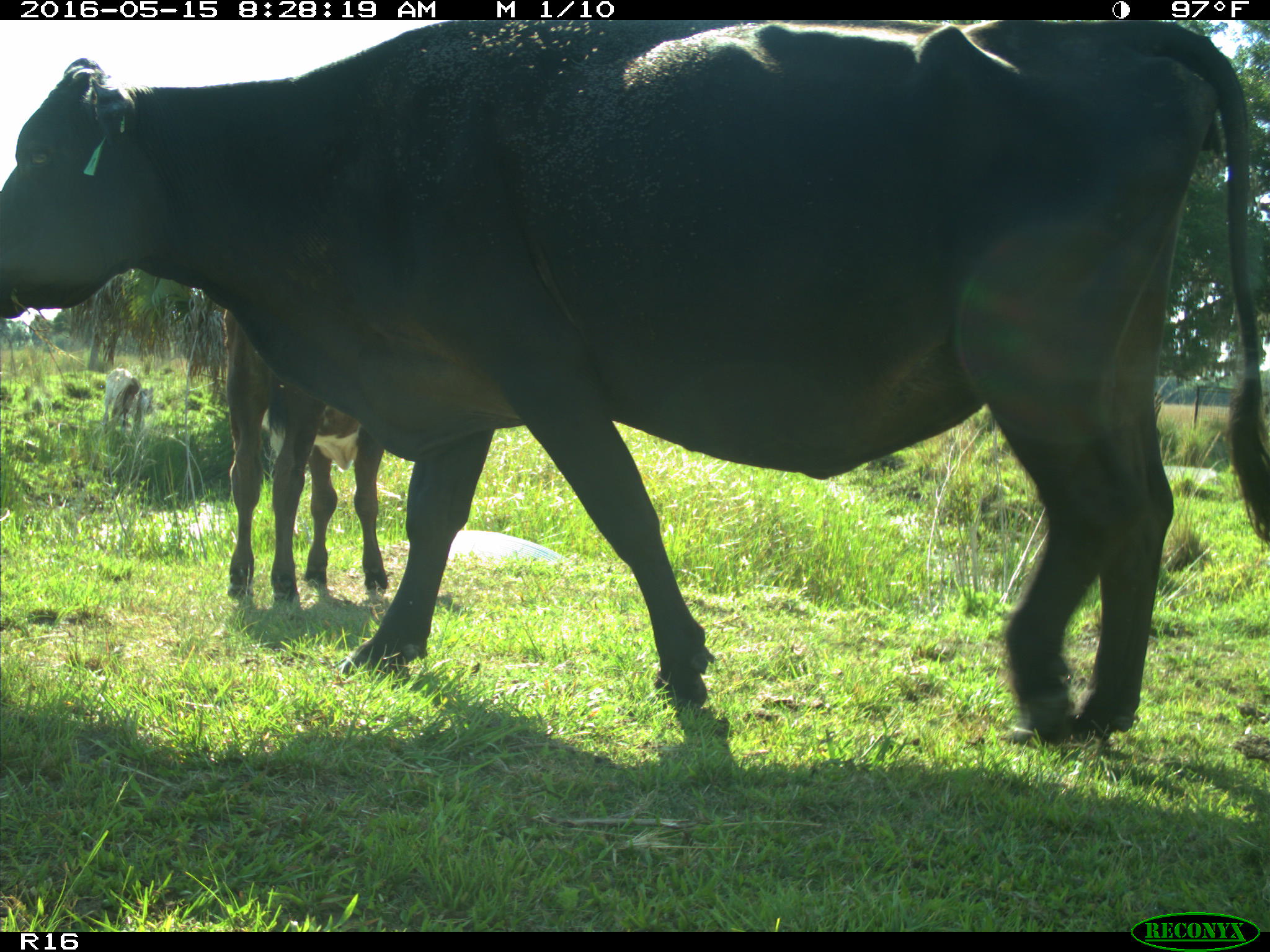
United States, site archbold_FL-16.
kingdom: Animalia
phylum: Chordata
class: Mammalia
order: Artiodactyla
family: Bovidae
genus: Bos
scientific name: Bos taurus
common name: domestic cow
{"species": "Bos taurus (domestic cow)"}